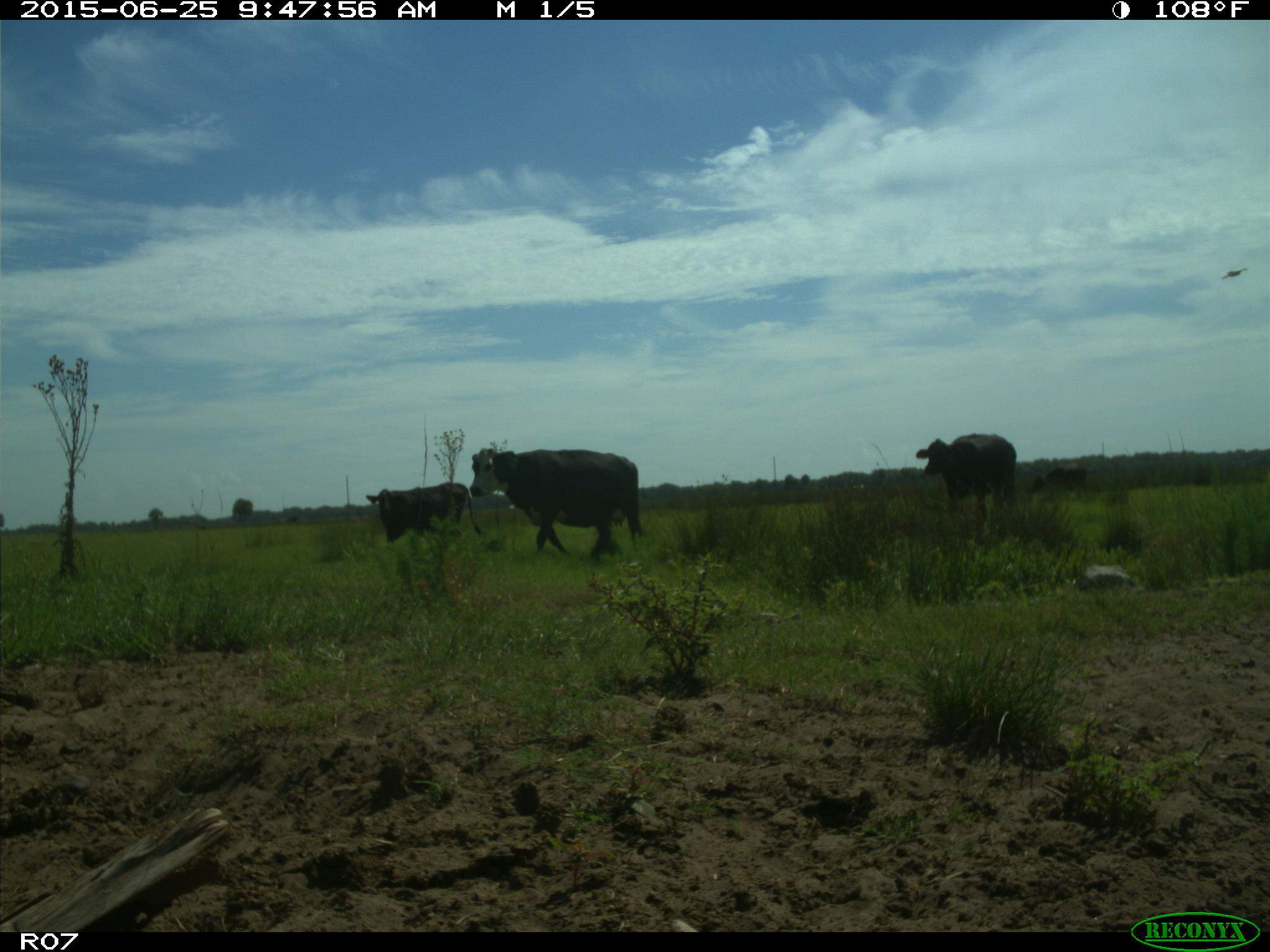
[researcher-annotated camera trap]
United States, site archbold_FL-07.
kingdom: Animalia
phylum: Chordata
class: Mammalia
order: Artiodactyla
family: Bovidae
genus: Bos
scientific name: Bos taurus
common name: domestic cow